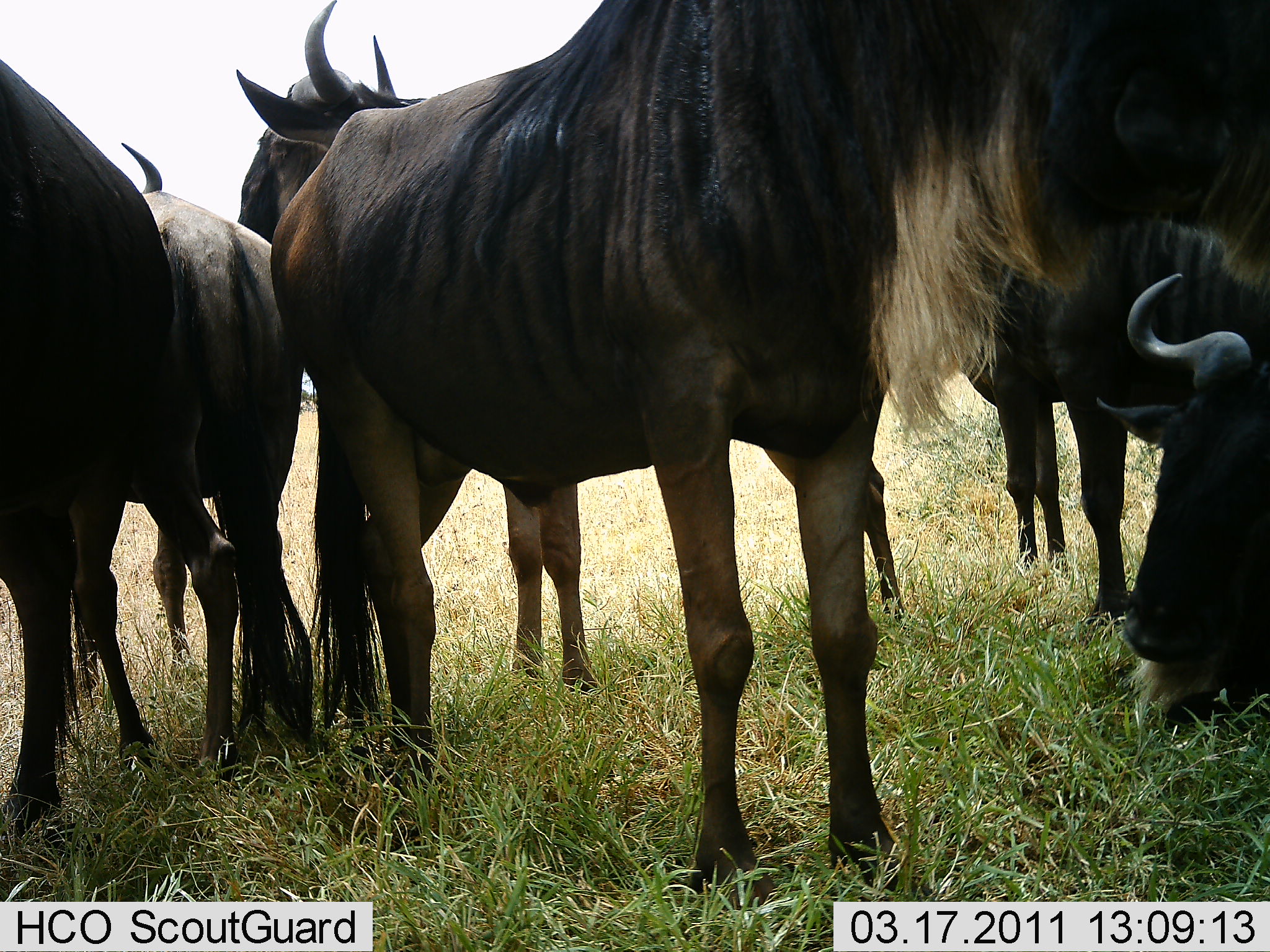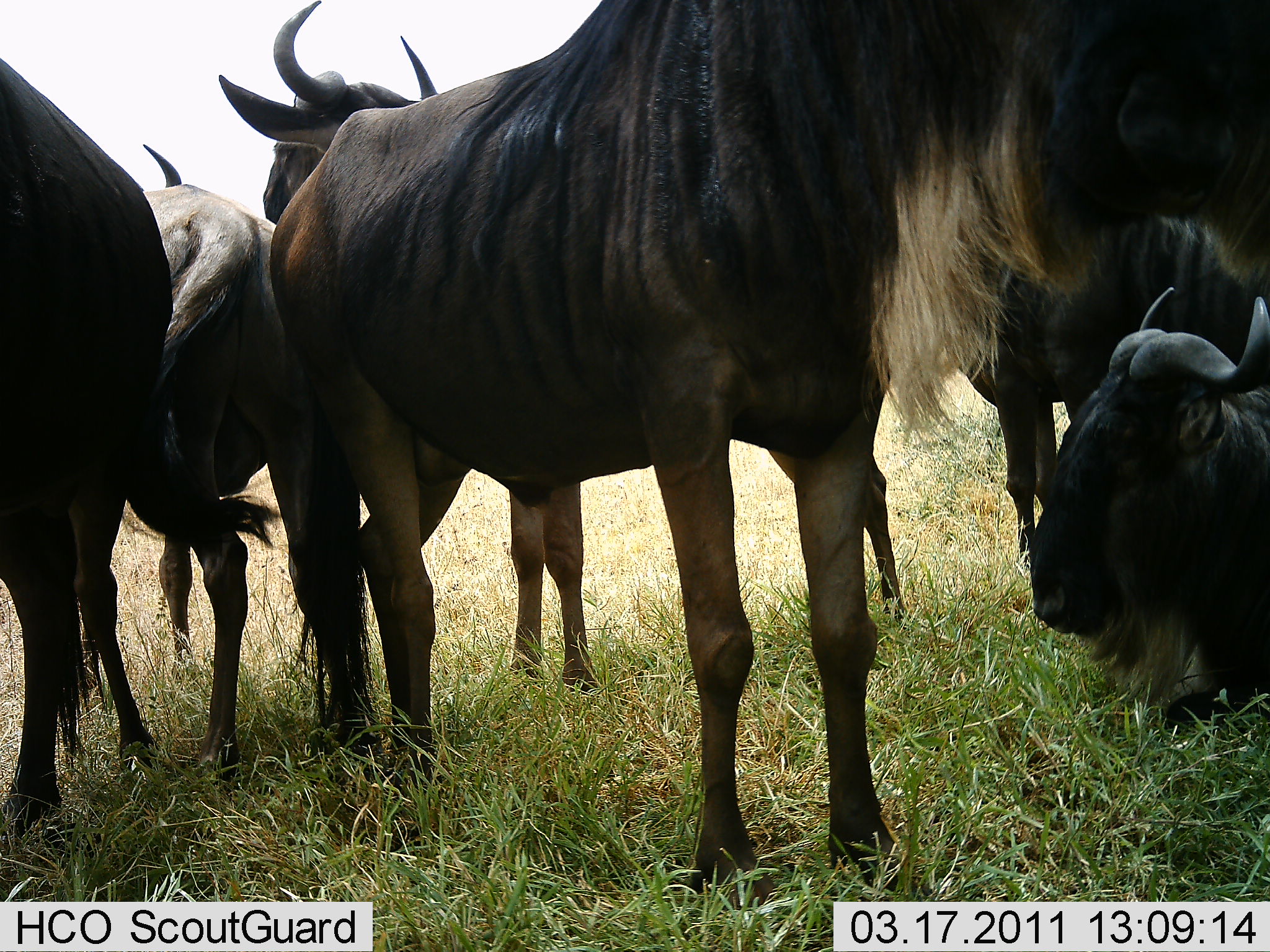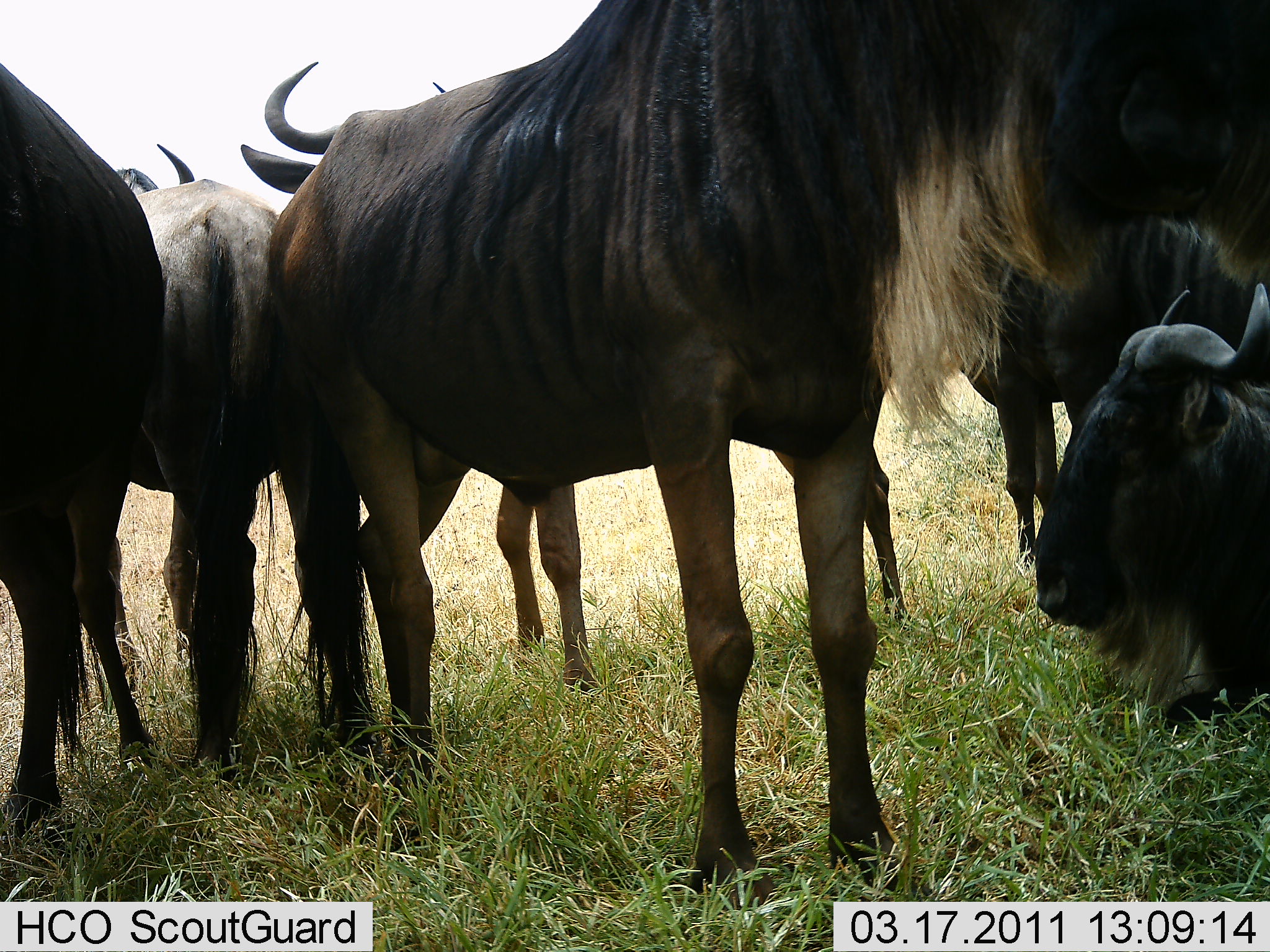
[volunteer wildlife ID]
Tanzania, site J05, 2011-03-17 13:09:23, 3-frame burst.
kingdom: Animalia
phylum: Chordata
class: Mammalia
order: Artiodactyla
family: Bovidae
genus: Connochaetes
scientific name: Connochaetes taurinus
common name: blue wildebeest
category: wildebeest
Wildebeest (blue wildebeest) (Connochaetes taurinus), count 6. Behavior (volunteer vote fractions): standing 100%, resting 77%, moving 0%, interacting 0%. Young present (vote fraction): 0%. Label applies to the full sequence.